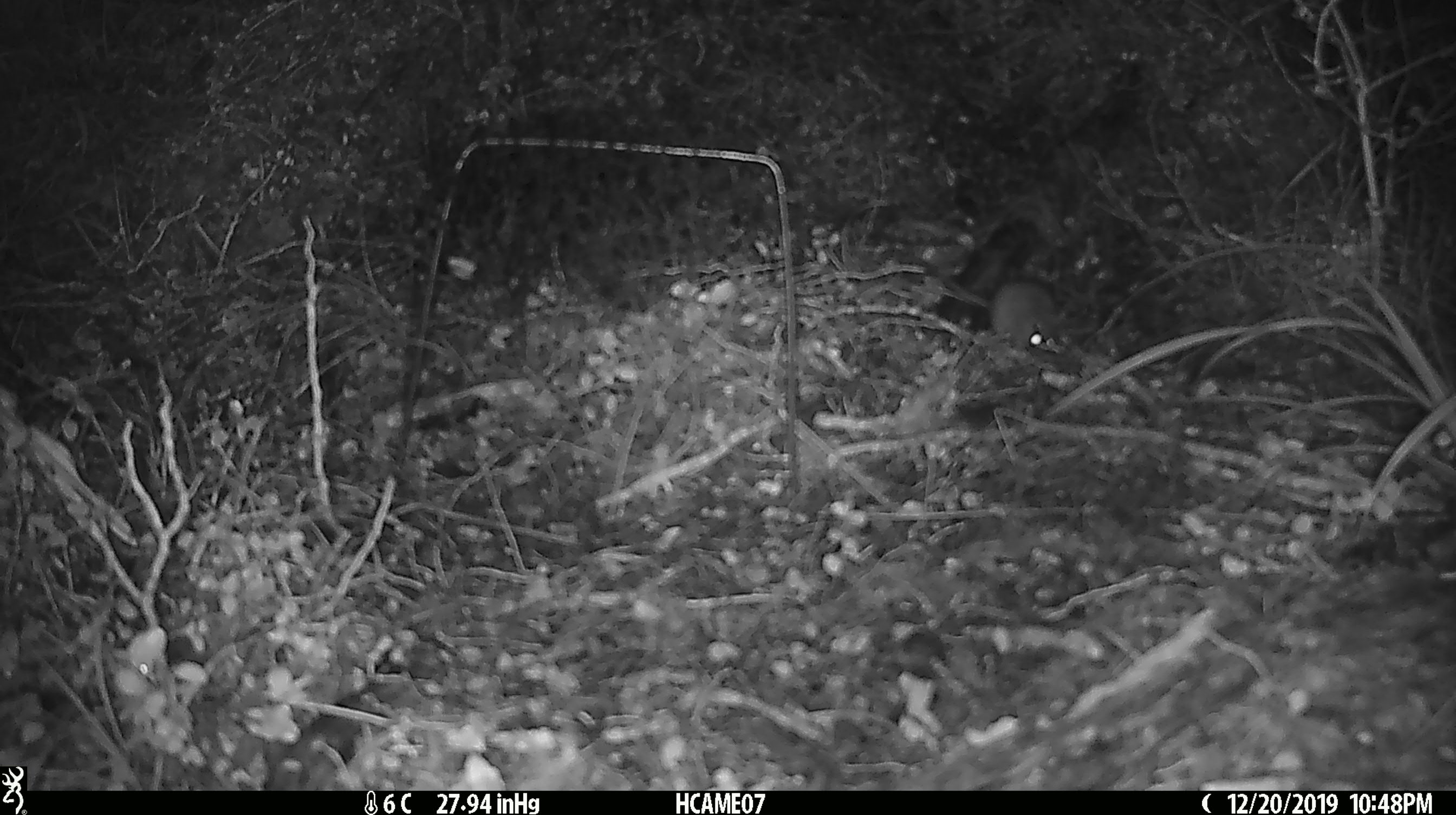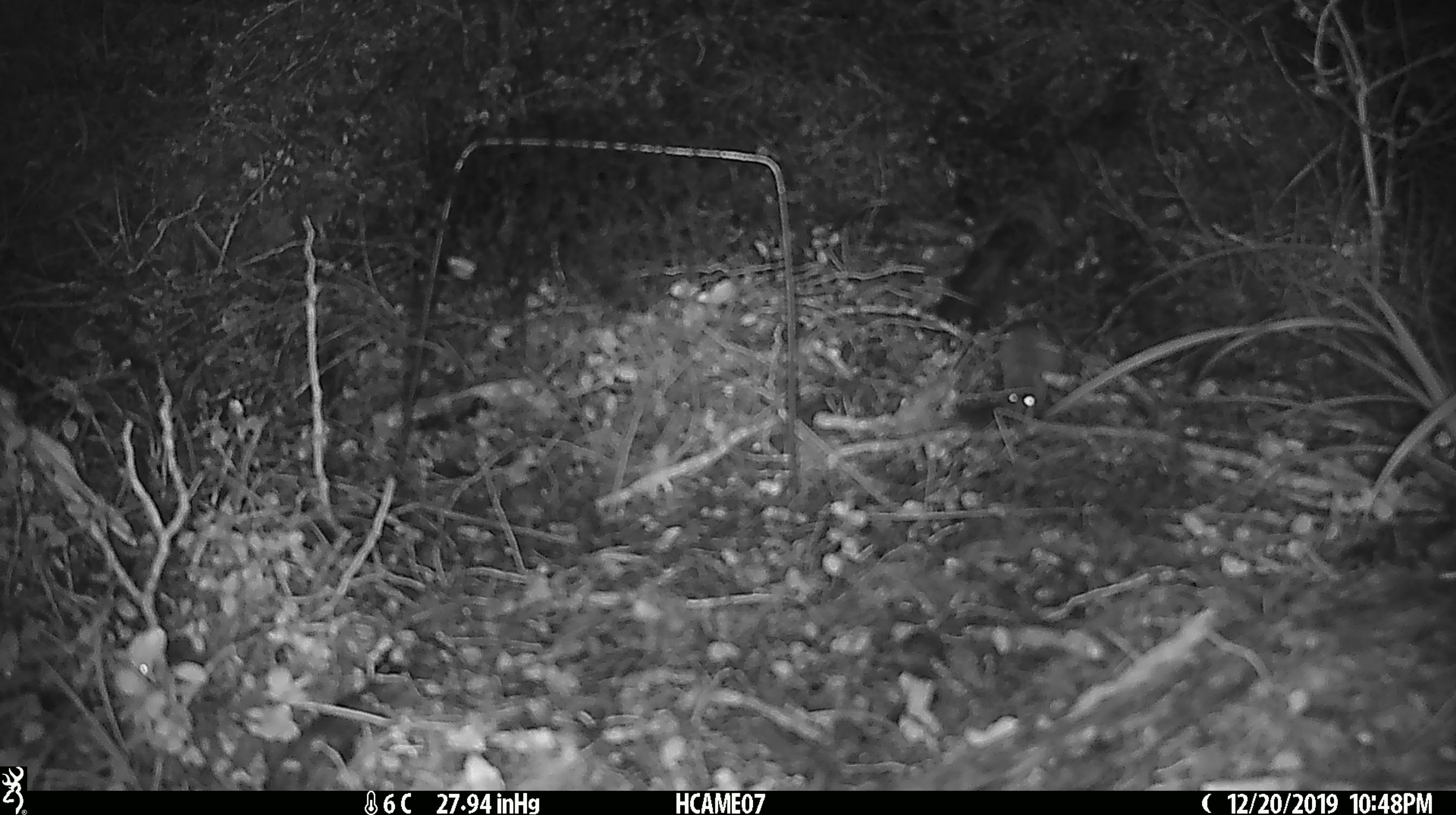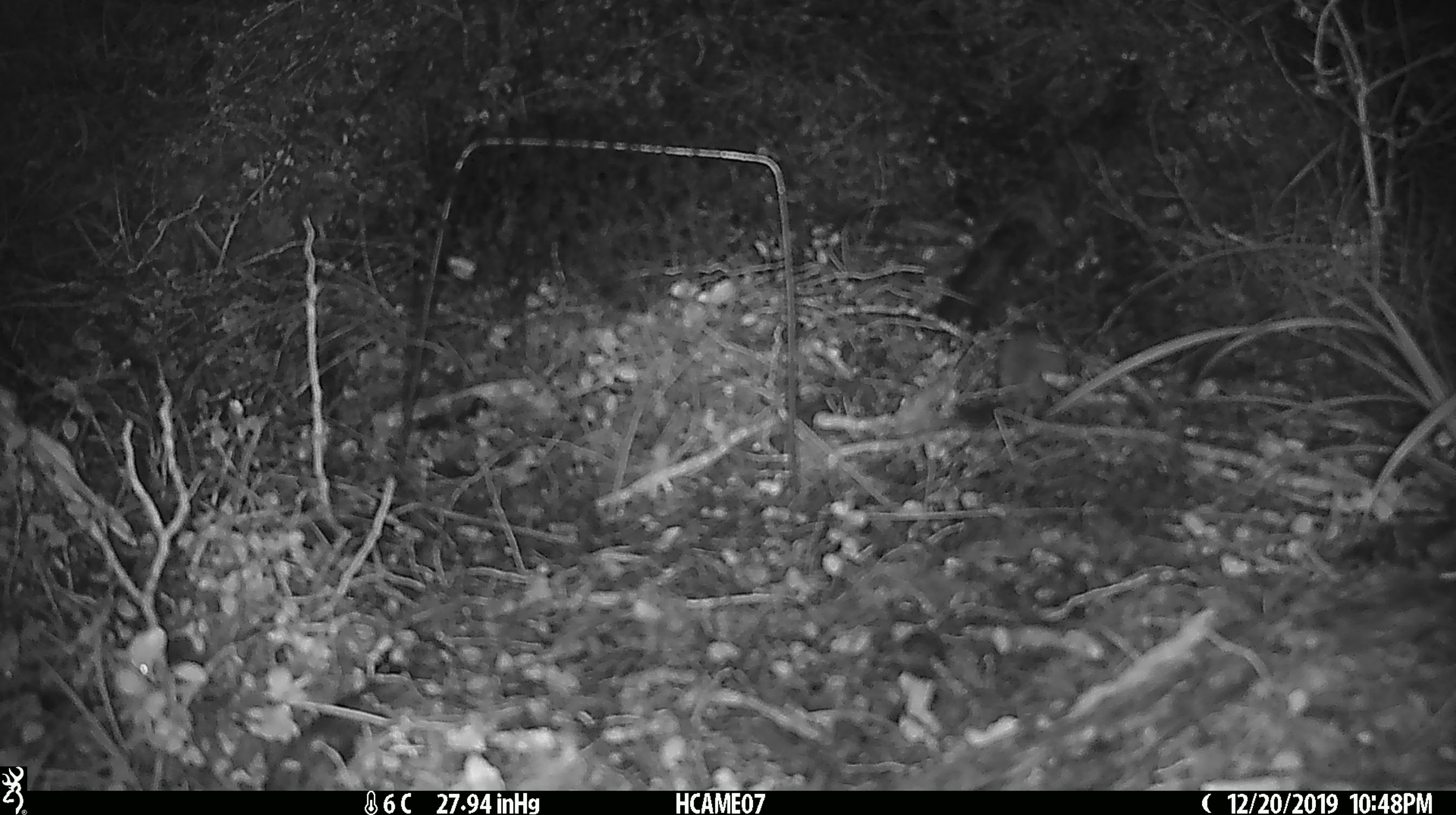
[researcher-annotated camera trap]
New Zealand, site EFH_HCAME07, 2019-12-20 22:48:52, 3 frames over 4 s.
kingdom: Animalia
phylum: Chordata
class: Mammalia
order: Rodentia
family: Muridae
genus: Mus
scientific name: Mus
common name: mouse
Mouse (Mus).